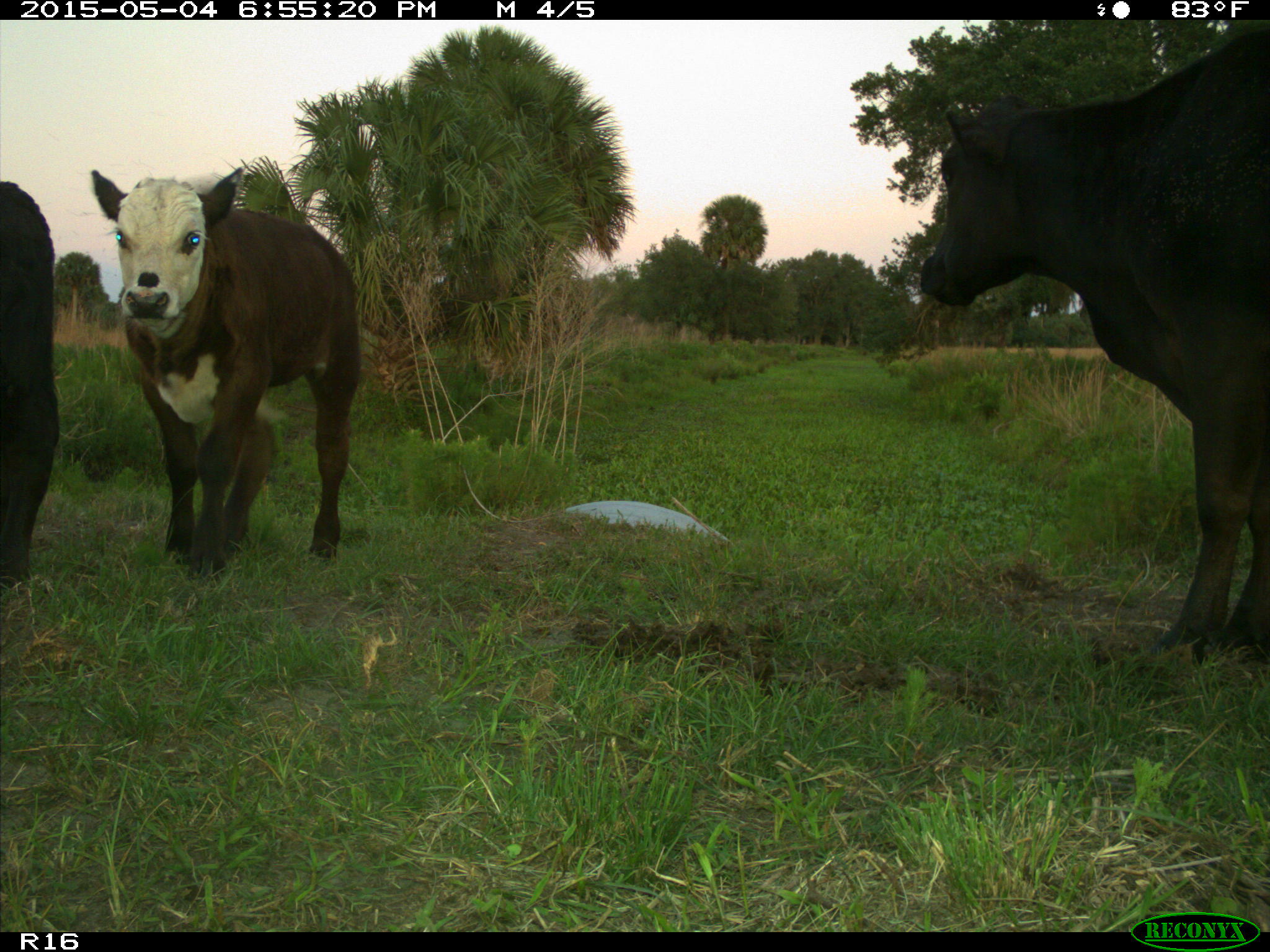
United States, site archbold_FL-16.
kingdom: Animalia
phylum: Chordata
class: Mammalia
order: Artiodactyla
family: Bovidae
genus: Bos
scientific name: Bos taurus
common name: domestic cow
Bos taurus (domestic cow).